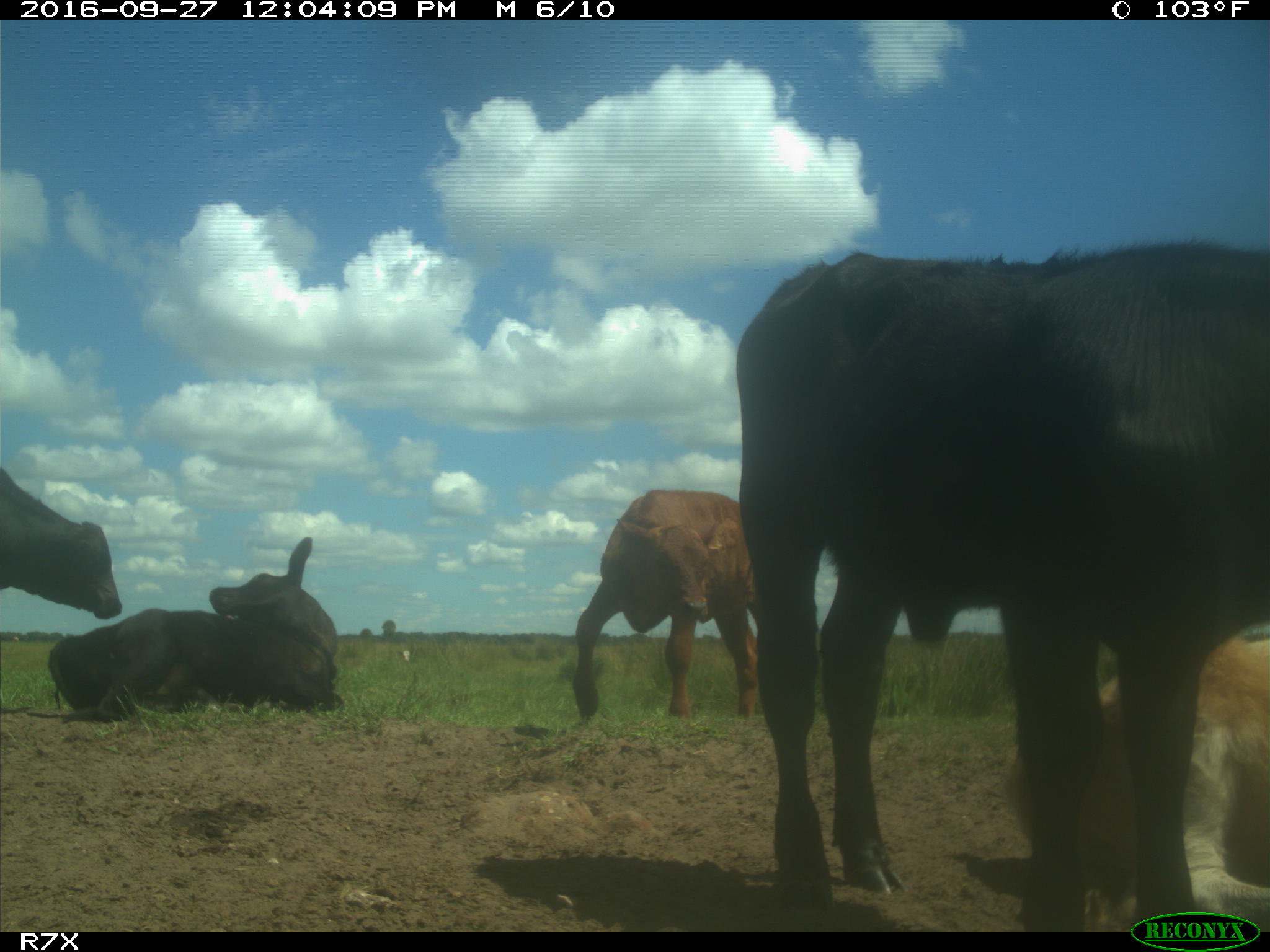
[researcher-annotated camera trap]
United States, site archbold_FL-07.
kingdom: Animalia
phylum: Chordata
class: Mammalia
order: Artiodactyla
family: Bovidae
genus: Bos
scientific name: Bos taurus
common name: domestic cow